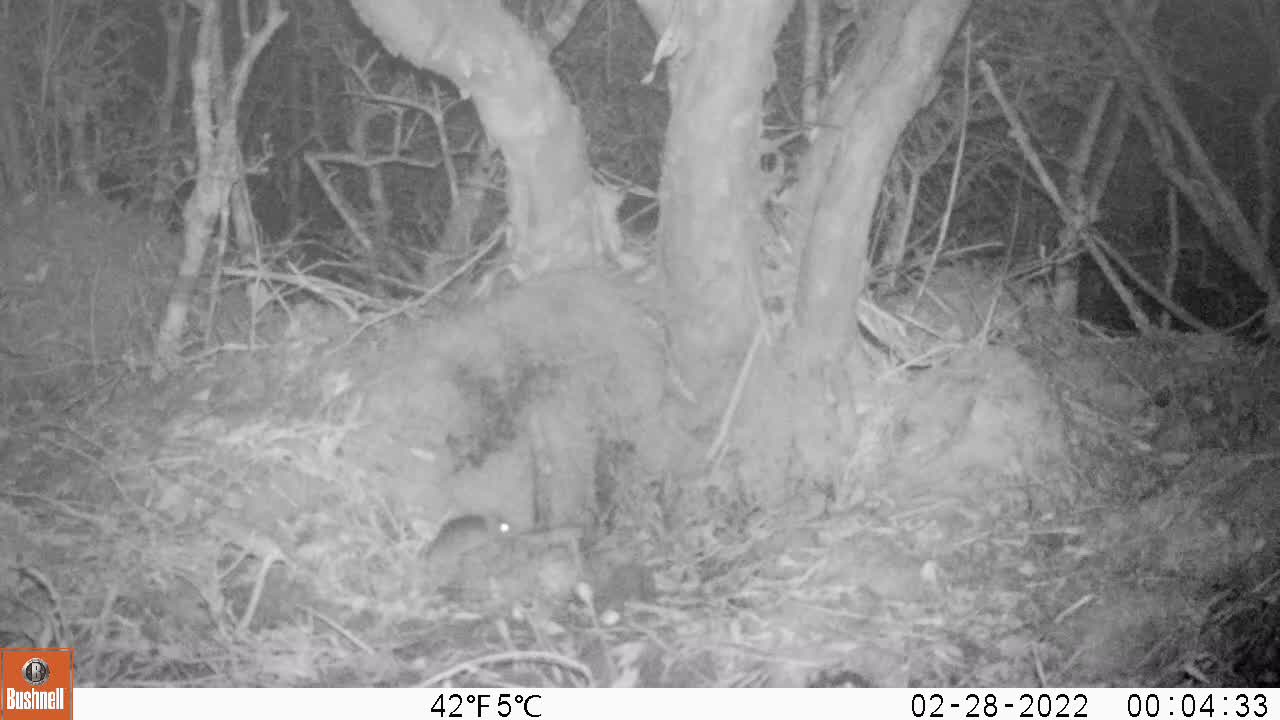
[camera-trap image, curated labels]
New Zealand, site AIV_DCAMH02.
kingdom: Animalia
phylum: Chordata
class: Mammalia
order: Rodentia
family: Muridae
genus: Mus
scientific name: Mus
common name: mouse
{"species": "mouse (Mus)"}